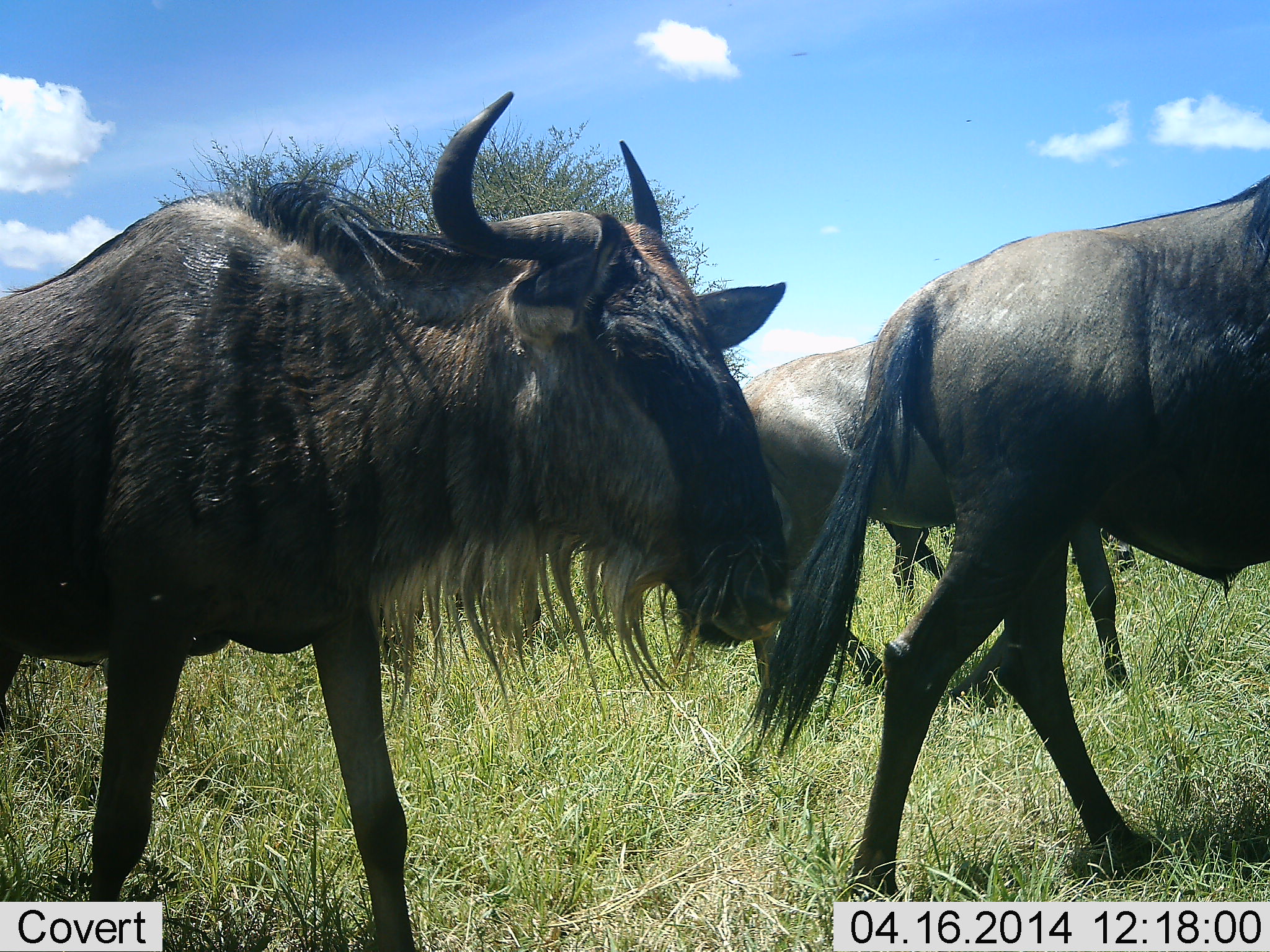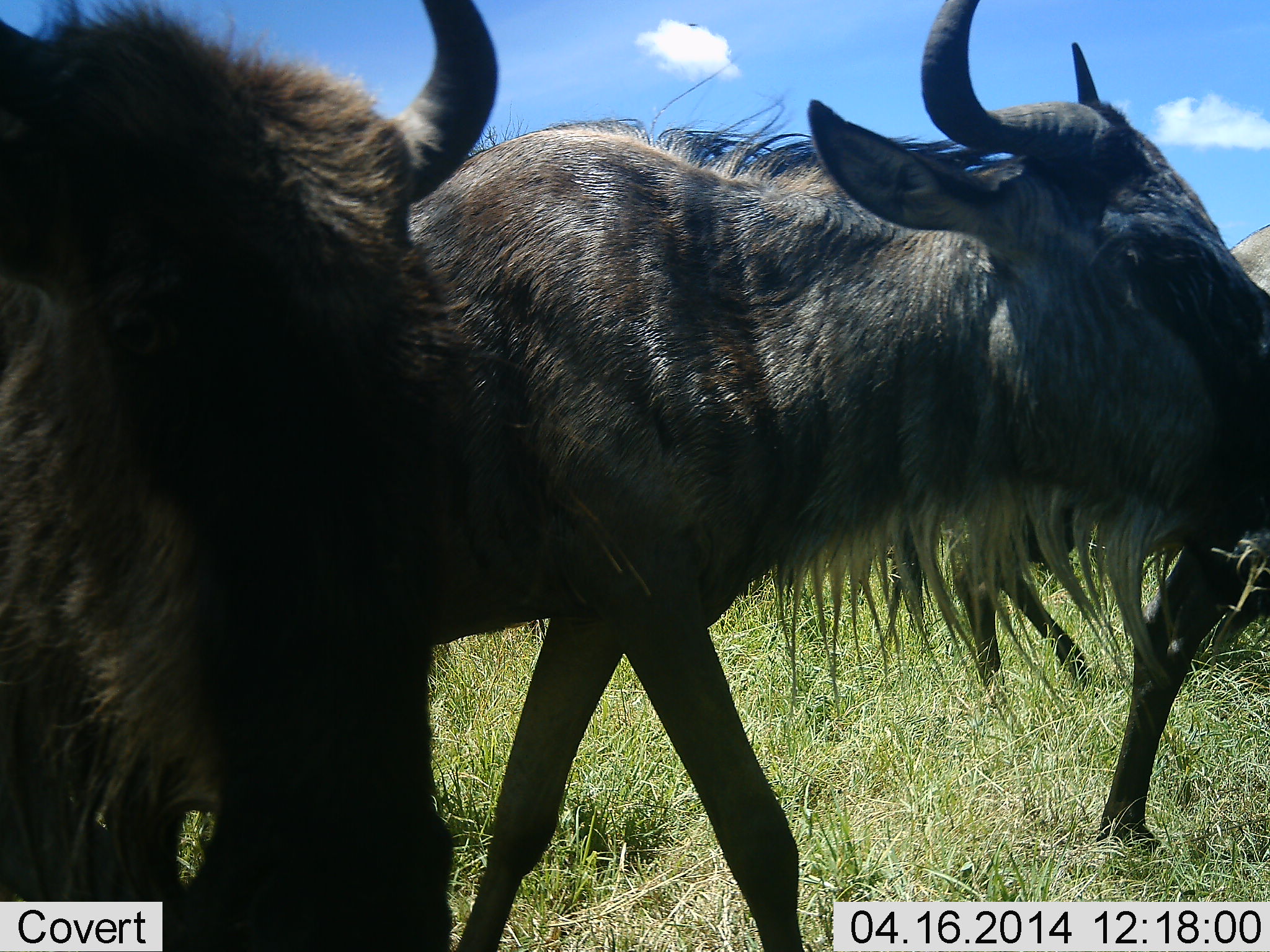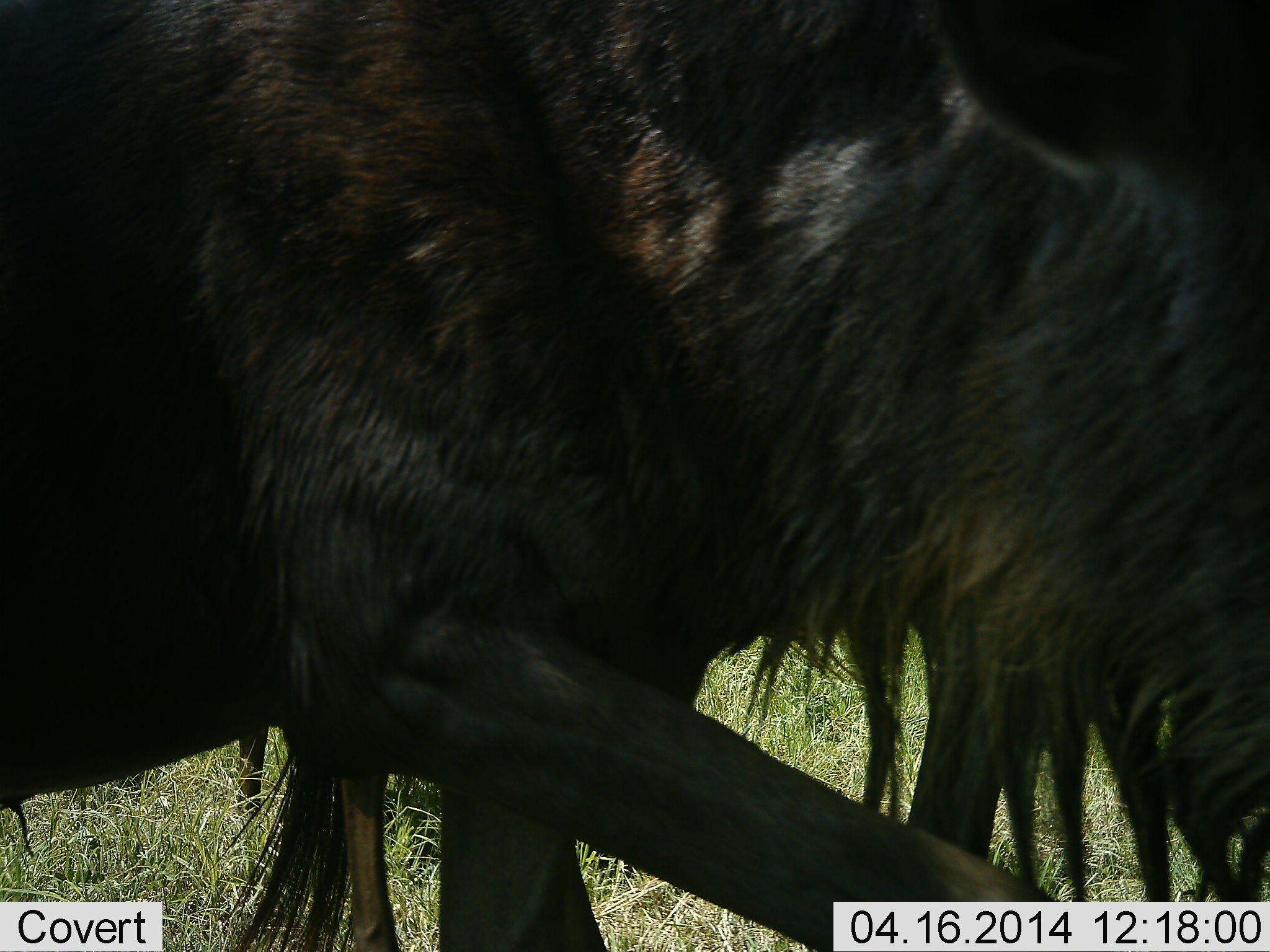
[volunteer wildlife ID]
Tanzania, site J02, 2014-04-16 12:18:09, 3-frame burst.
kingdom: Animalia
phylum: Chordata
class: Mammalia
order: Artiodactyla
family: Bovidae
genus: Connochaetes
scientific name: Connochaetes taurinus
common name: blue wildebeest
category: wildebeest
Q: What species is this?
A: Wildebeest (blue wildebeest) (Connochaetes taurinus).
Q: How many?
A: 3.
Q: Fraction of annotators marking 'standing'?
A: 10%.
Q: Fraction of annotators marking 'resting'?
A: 0%.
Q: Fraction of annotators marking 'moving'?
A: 90%.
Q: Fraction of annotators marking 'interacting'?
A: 0%.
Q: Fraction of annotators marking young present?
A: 0%.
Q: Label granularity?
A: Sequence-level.